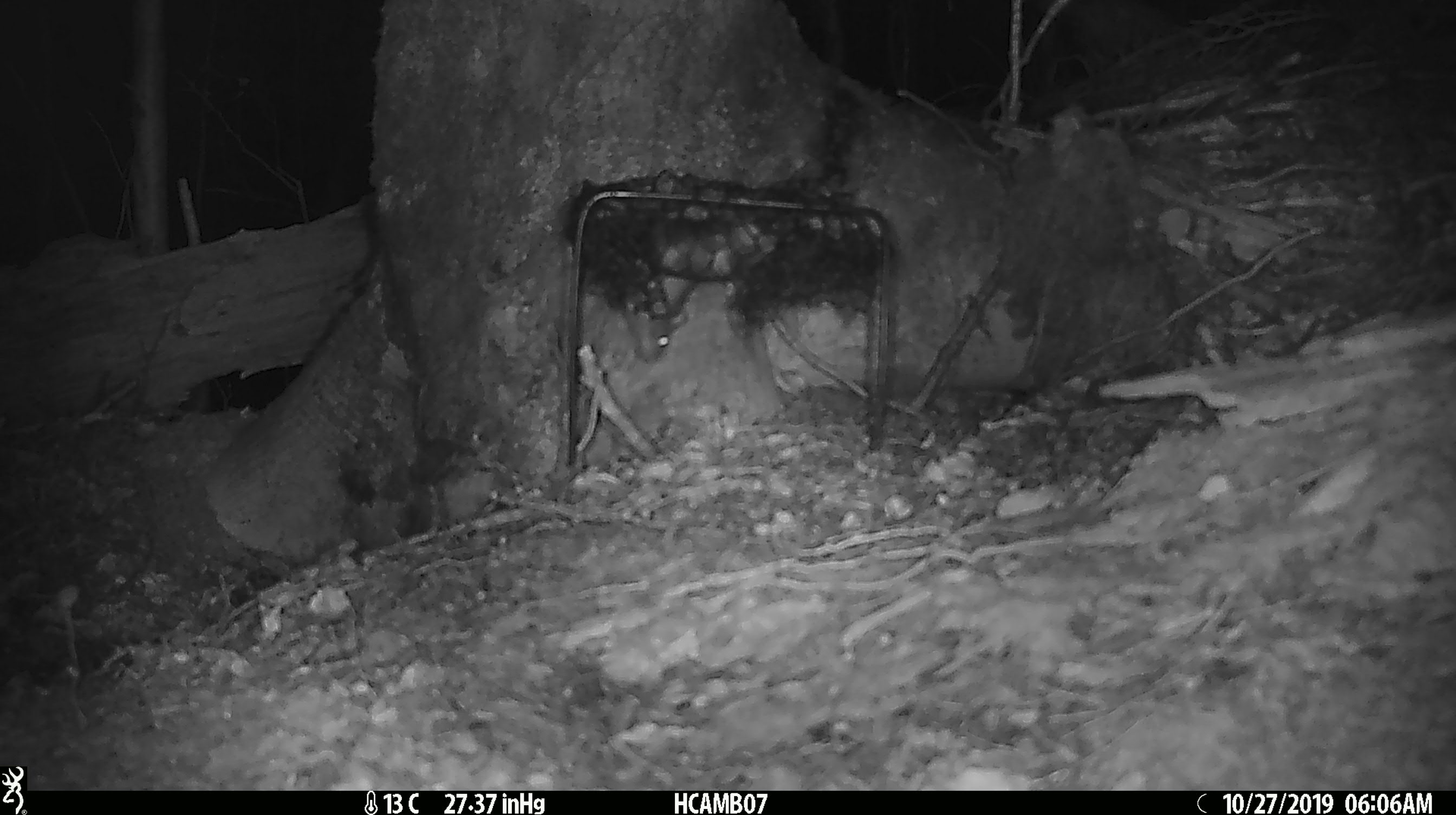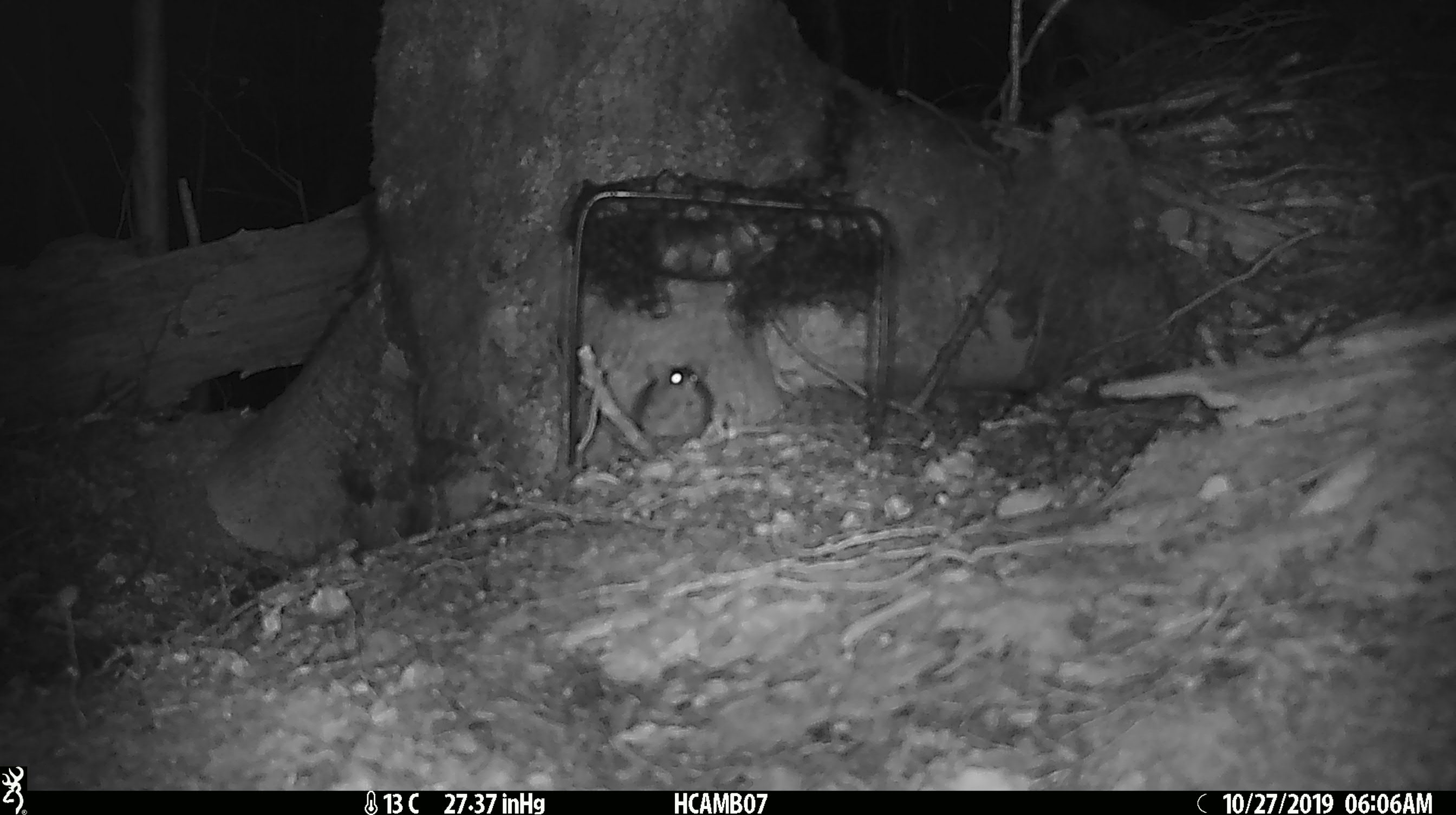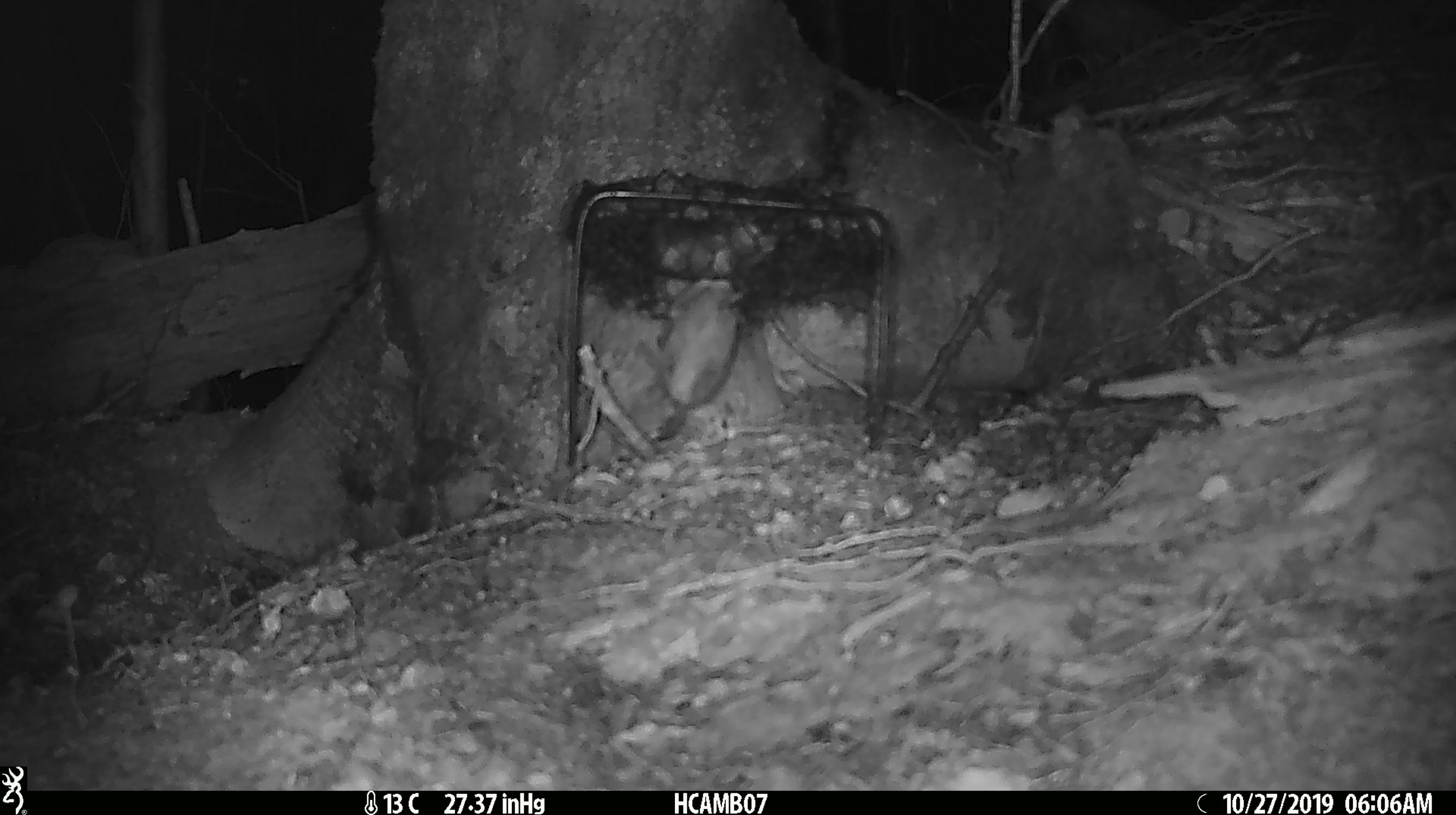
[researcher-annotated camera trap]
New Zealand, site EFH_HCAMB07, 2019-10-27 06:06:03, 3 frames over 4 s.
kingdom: Animalia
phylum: Chordata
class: Mammalia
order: Rodentia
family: Muridae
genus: Mus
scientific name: Mus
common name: mouse